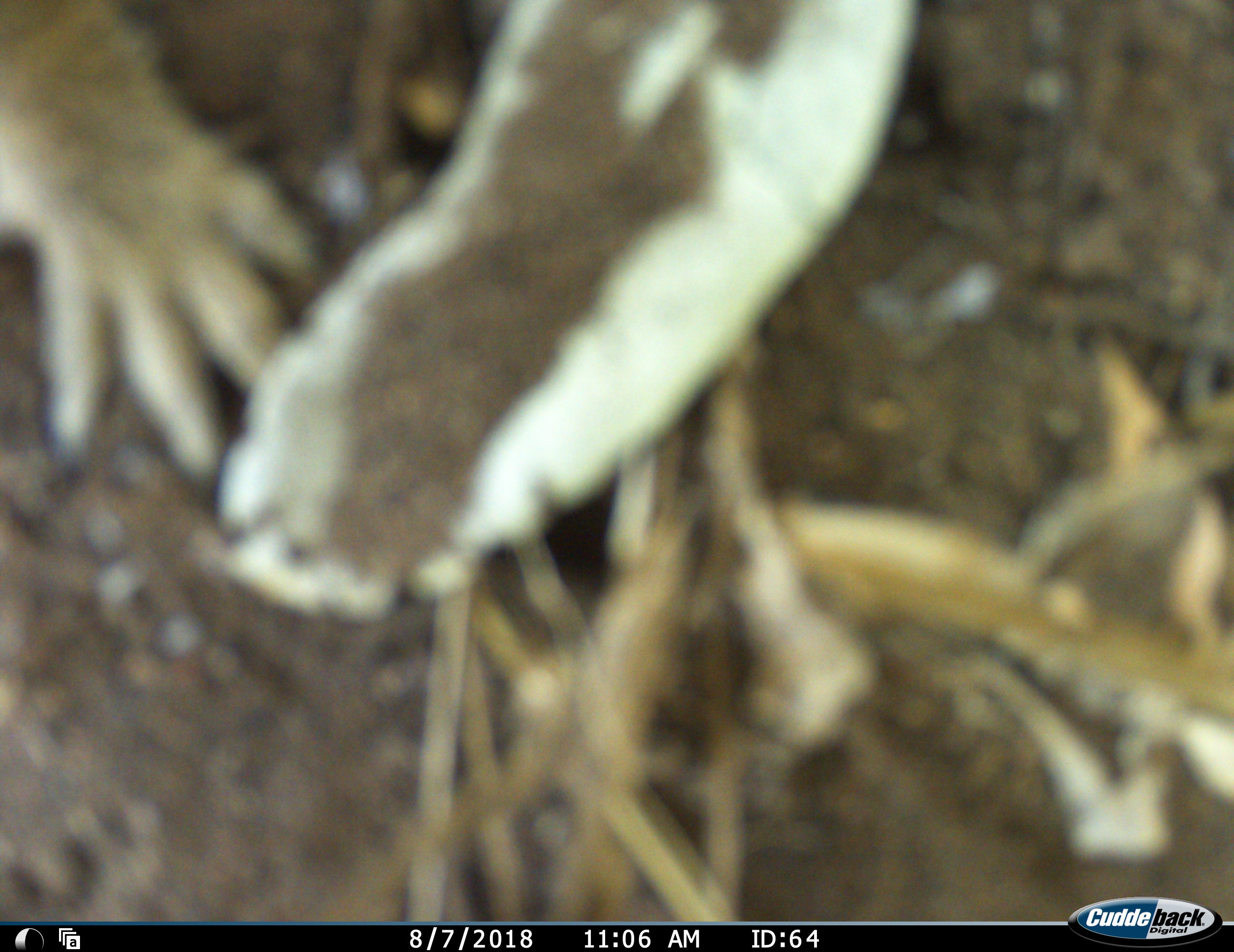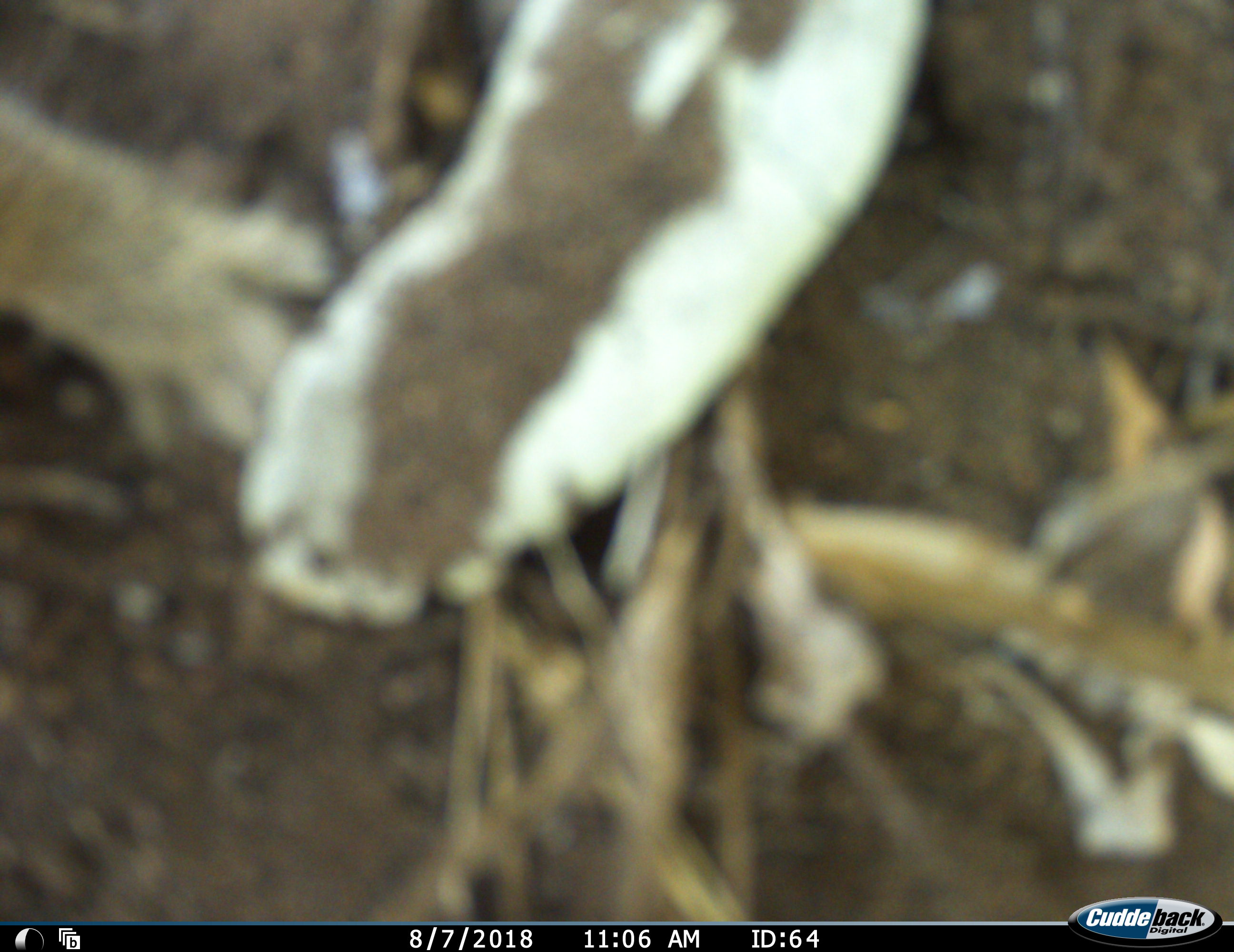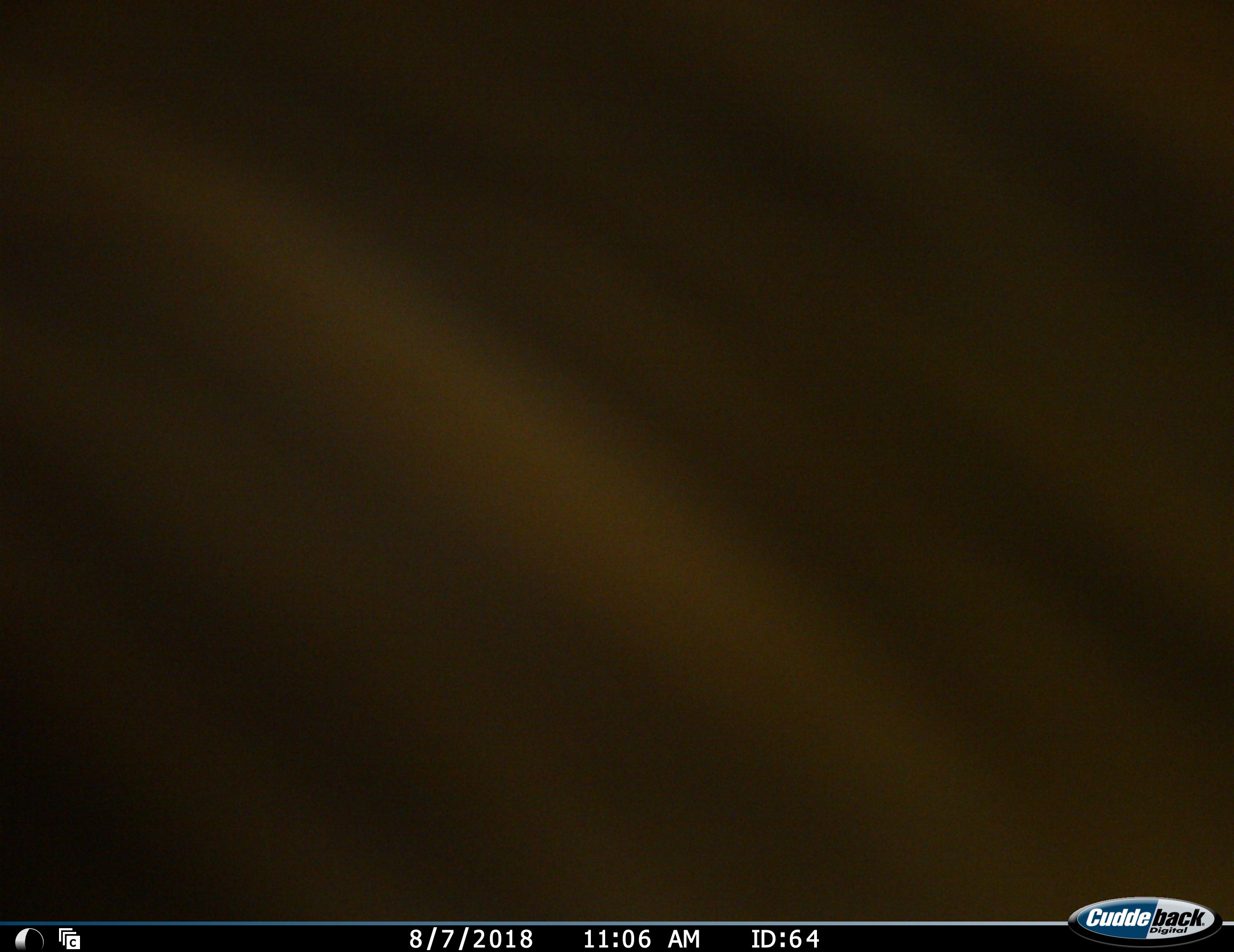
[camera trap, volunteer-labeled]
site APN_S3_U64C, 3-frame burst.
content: unidentified animal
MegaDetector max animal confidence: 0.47